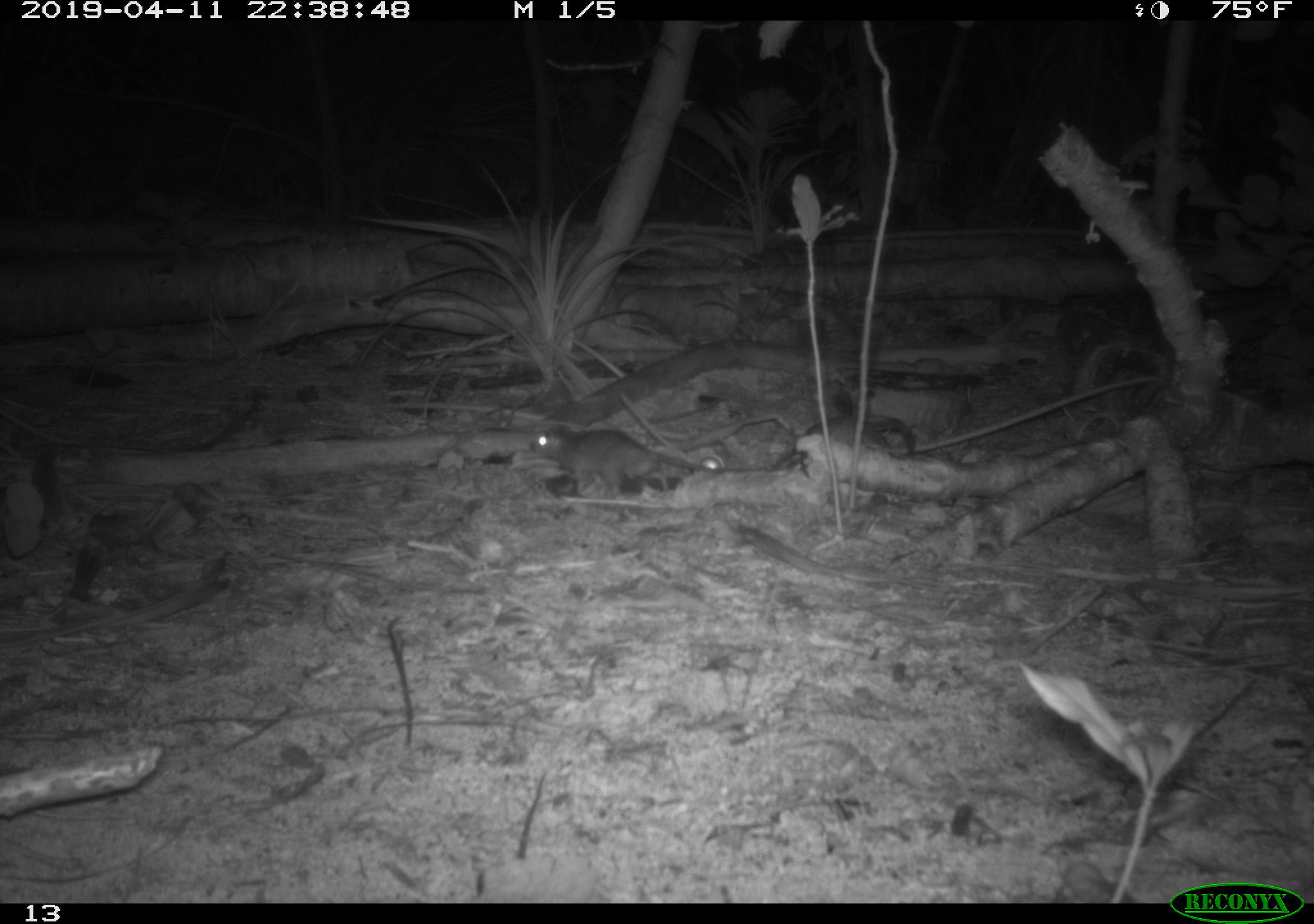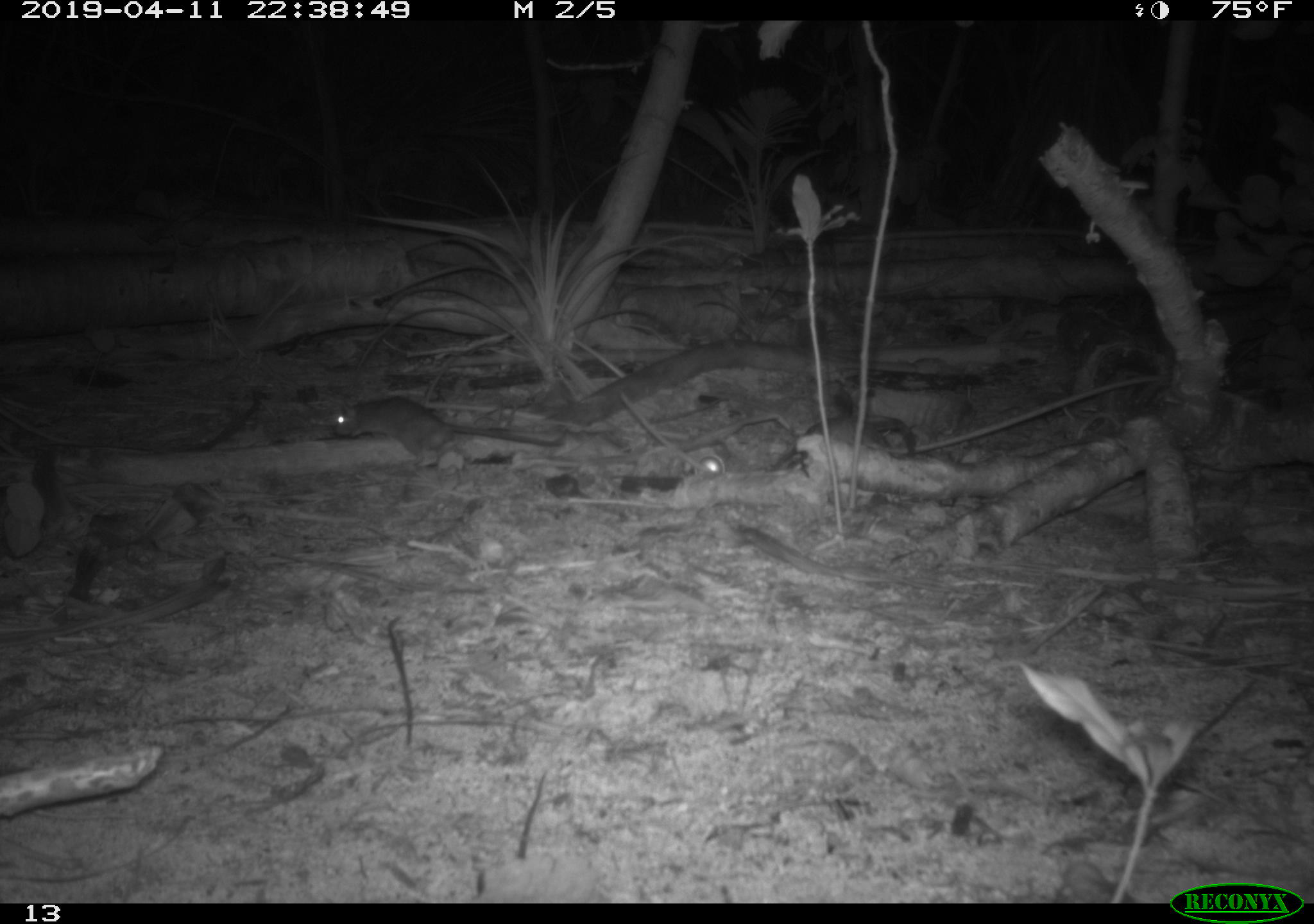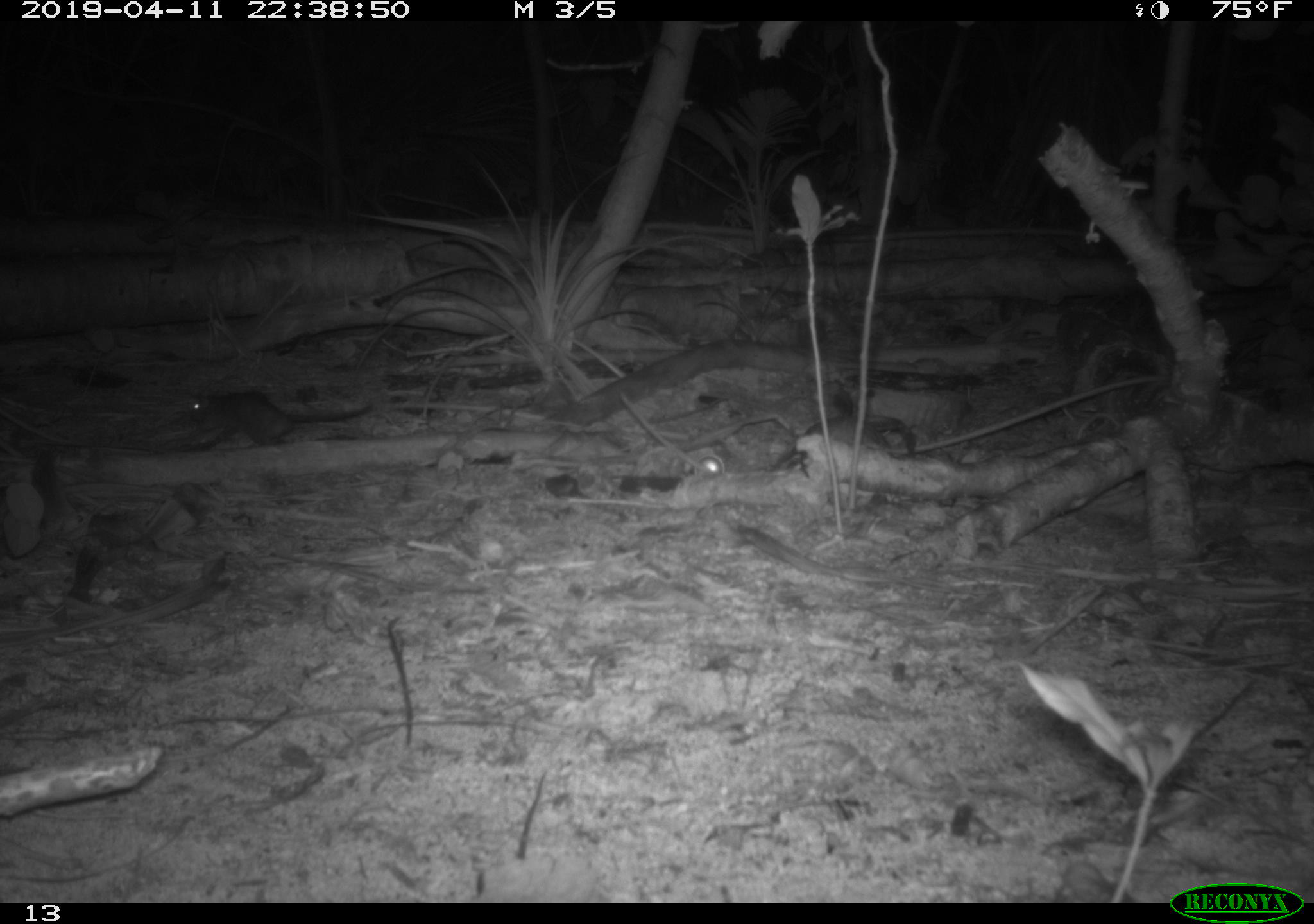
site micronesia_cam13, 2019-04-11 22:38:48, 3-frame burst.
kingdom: Animalia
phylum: Chordata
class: Mammalia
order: Rodentia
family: Muridae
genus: Rattus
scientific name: Rattus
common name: rat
Rat (Rattus).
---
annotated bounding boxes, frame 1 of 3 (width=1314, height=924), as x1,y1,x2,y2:
rat: 523,425,721,500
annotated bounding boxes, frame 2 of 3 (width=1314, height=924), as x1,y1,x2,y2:
rat: 321,395,561,471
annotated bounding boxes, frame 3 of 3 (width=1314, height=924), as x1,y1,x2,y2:
rat: 176,388,367,448